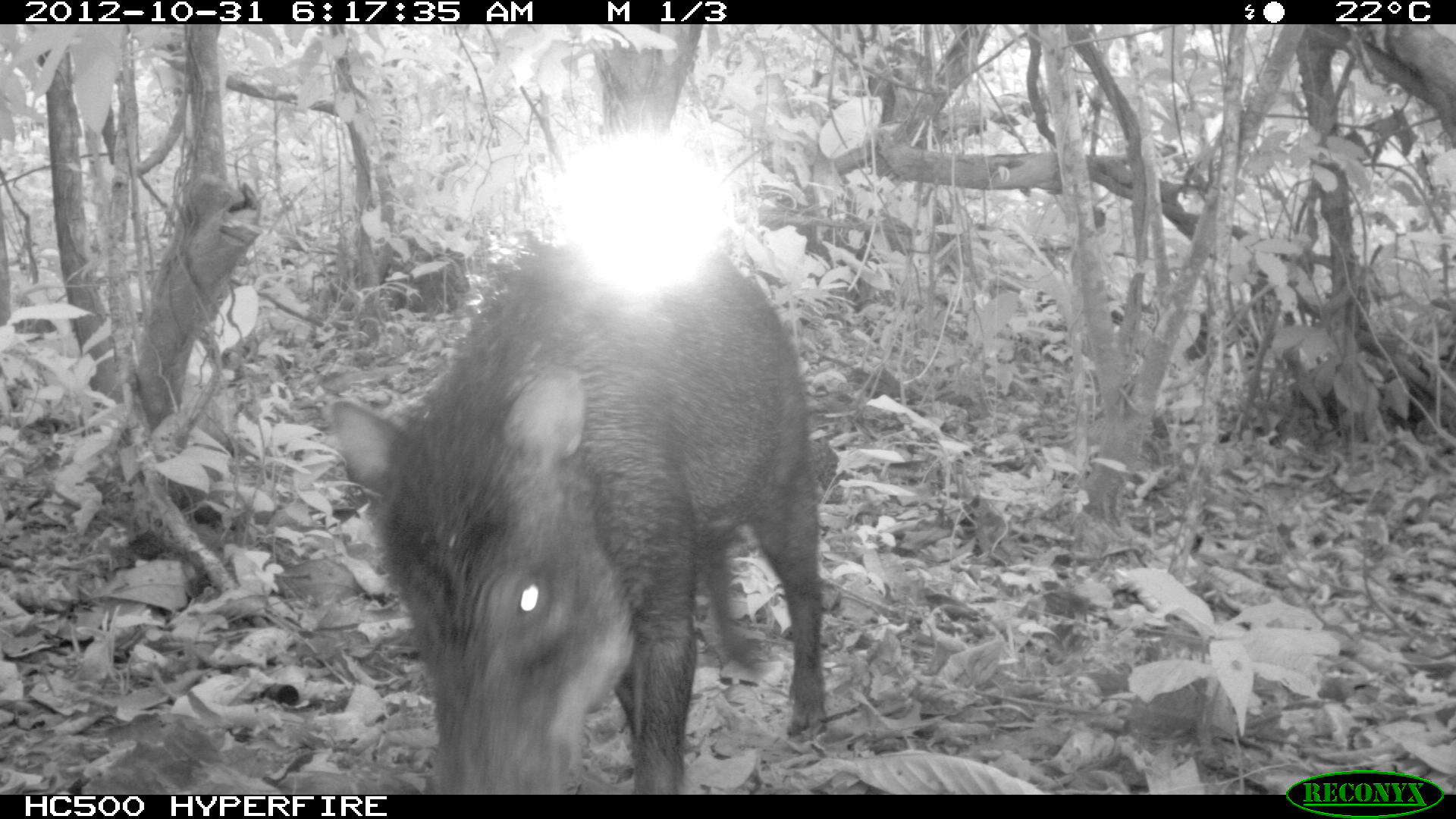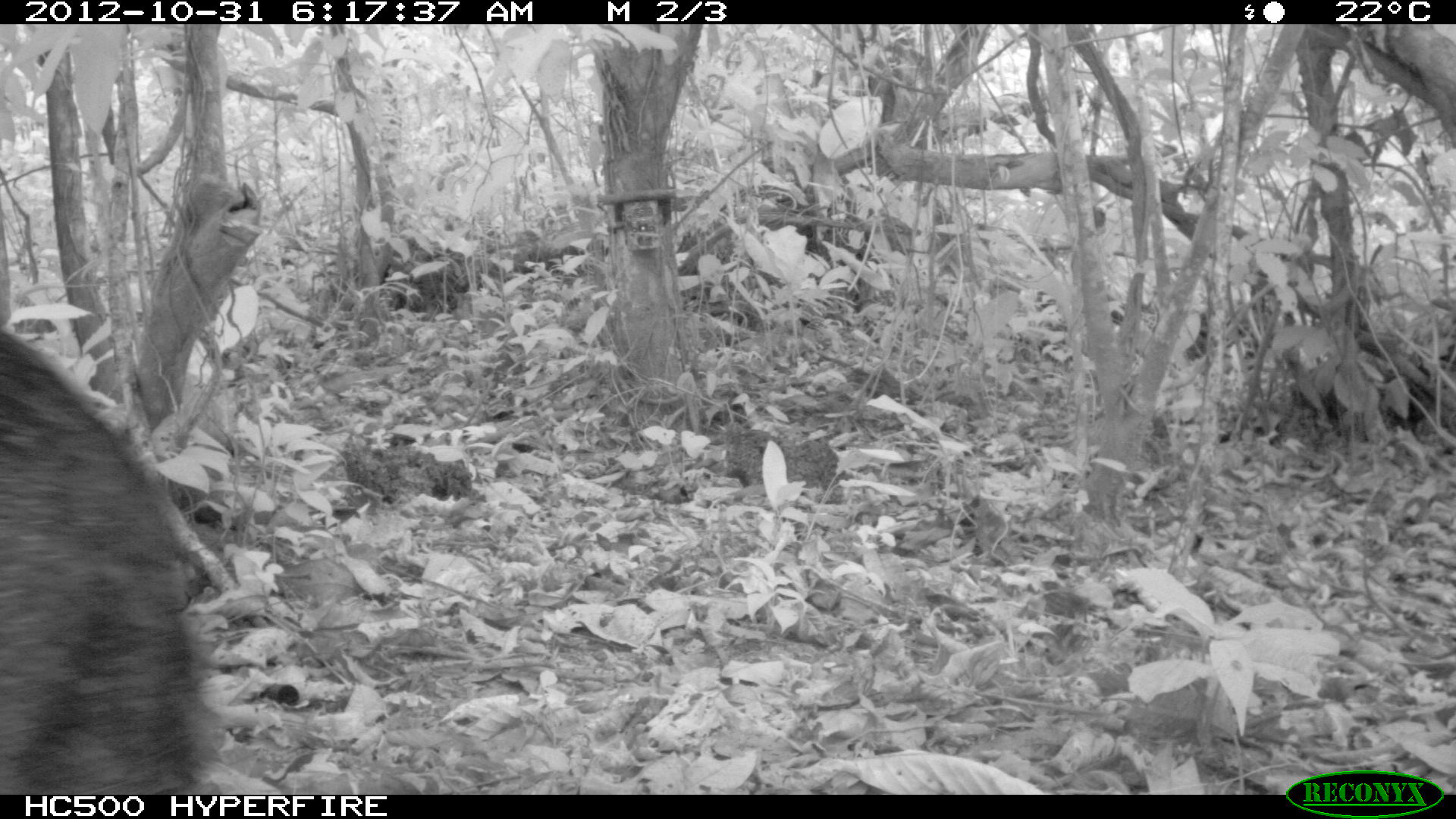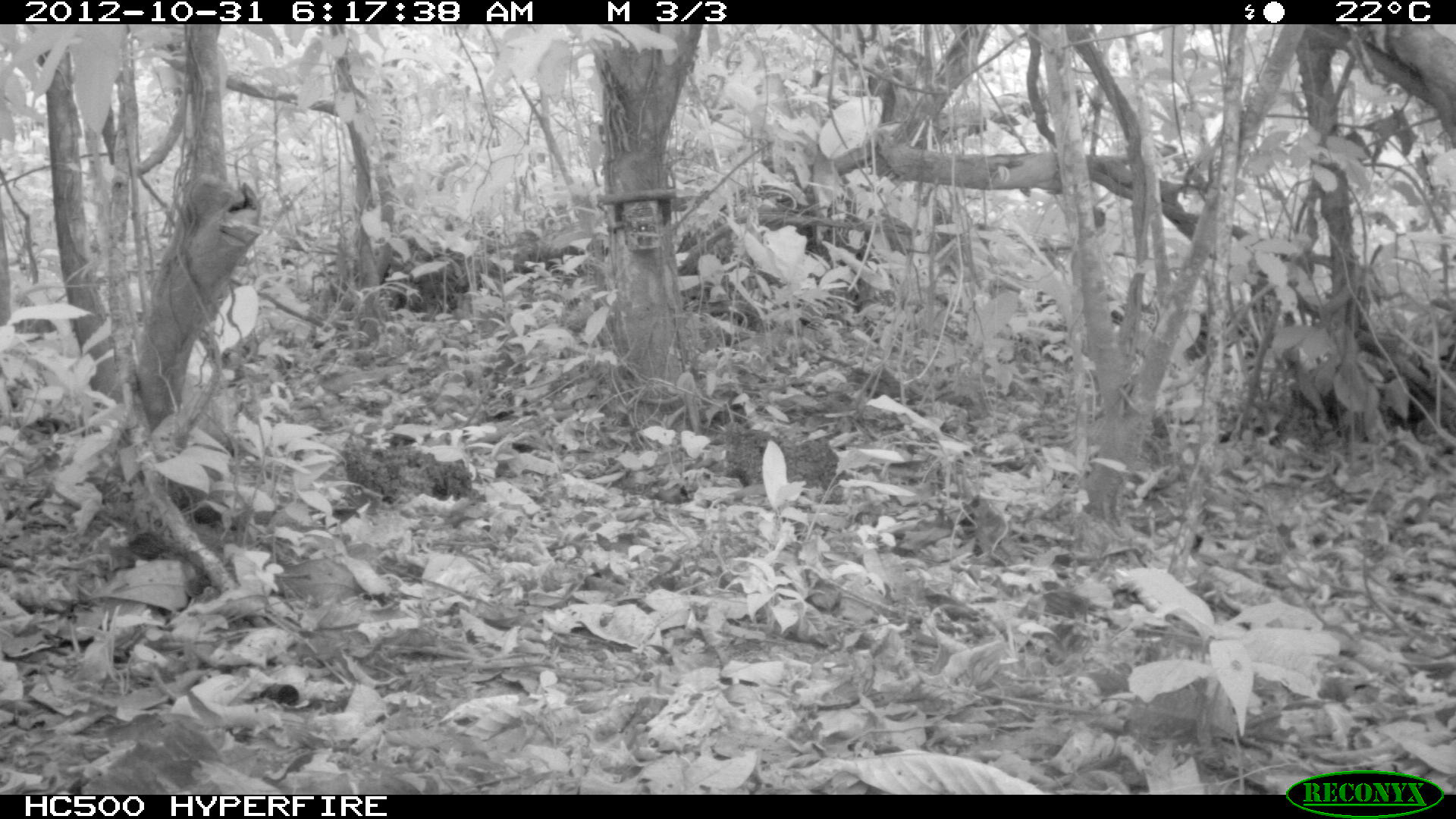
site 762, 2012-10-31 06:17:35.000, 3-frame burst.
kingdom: Animalia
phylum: Chordata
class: Mammalia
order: Artiodactyla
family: Tayassuidae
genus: Tayassu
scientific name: Tayassu pecari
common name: white-lipped peccary